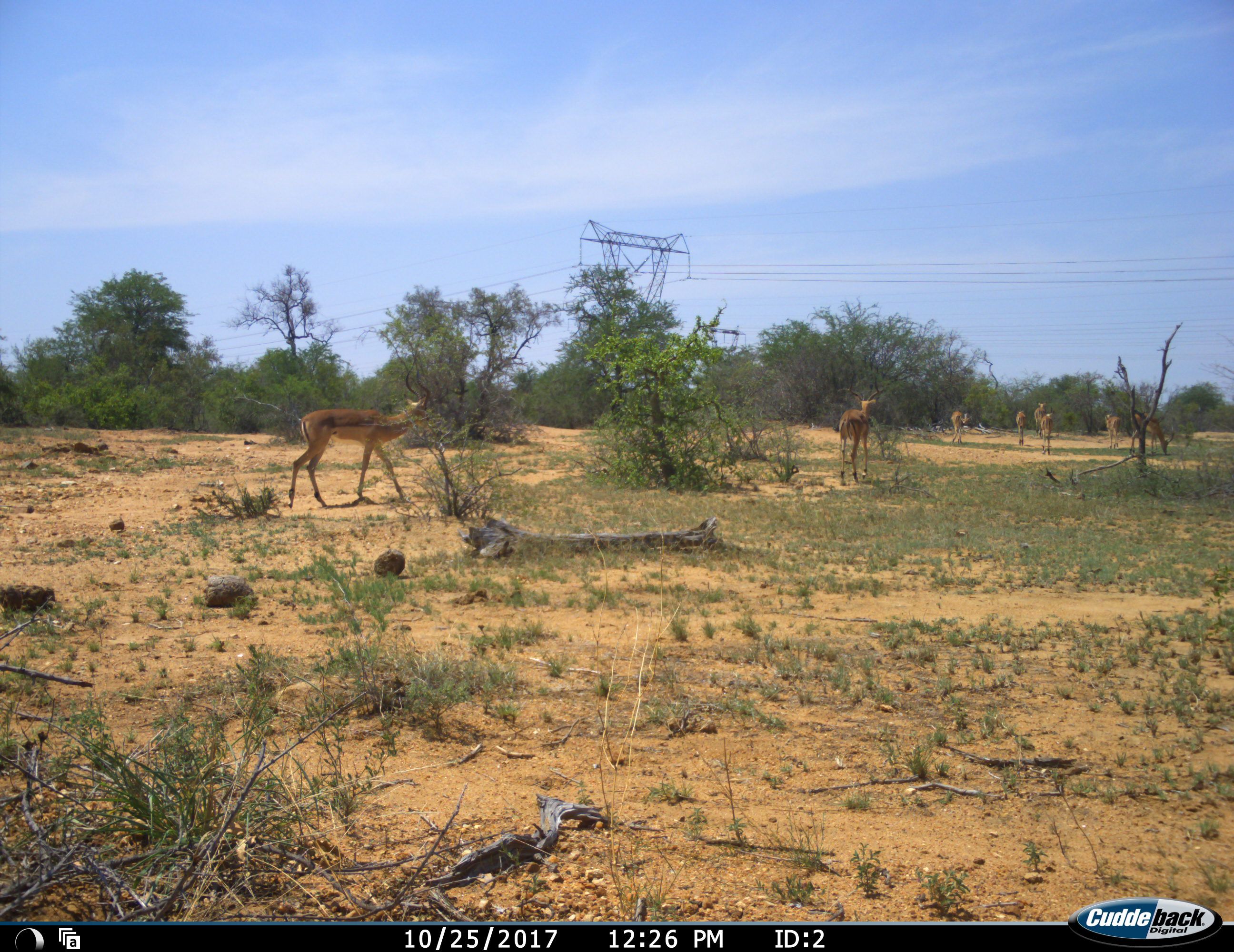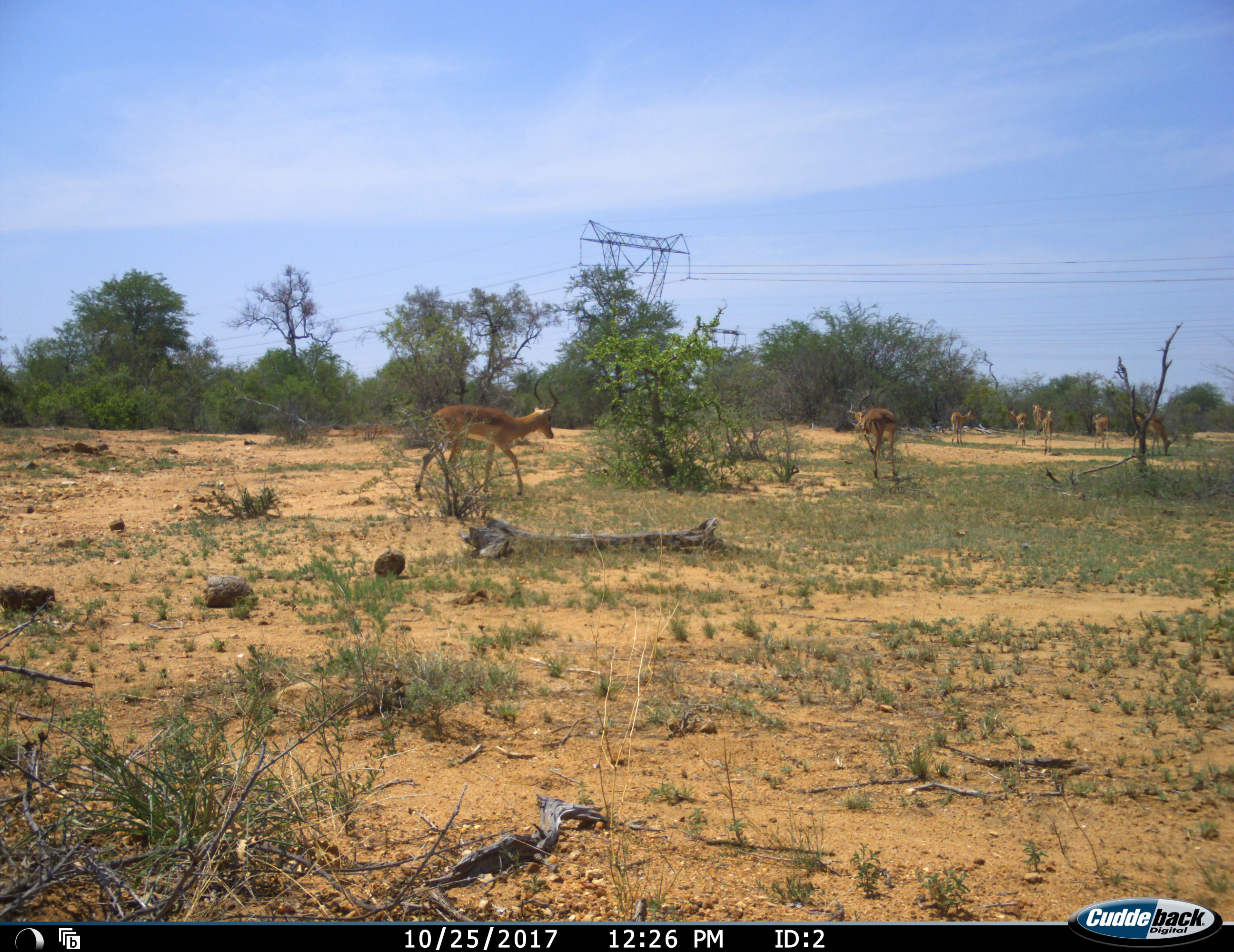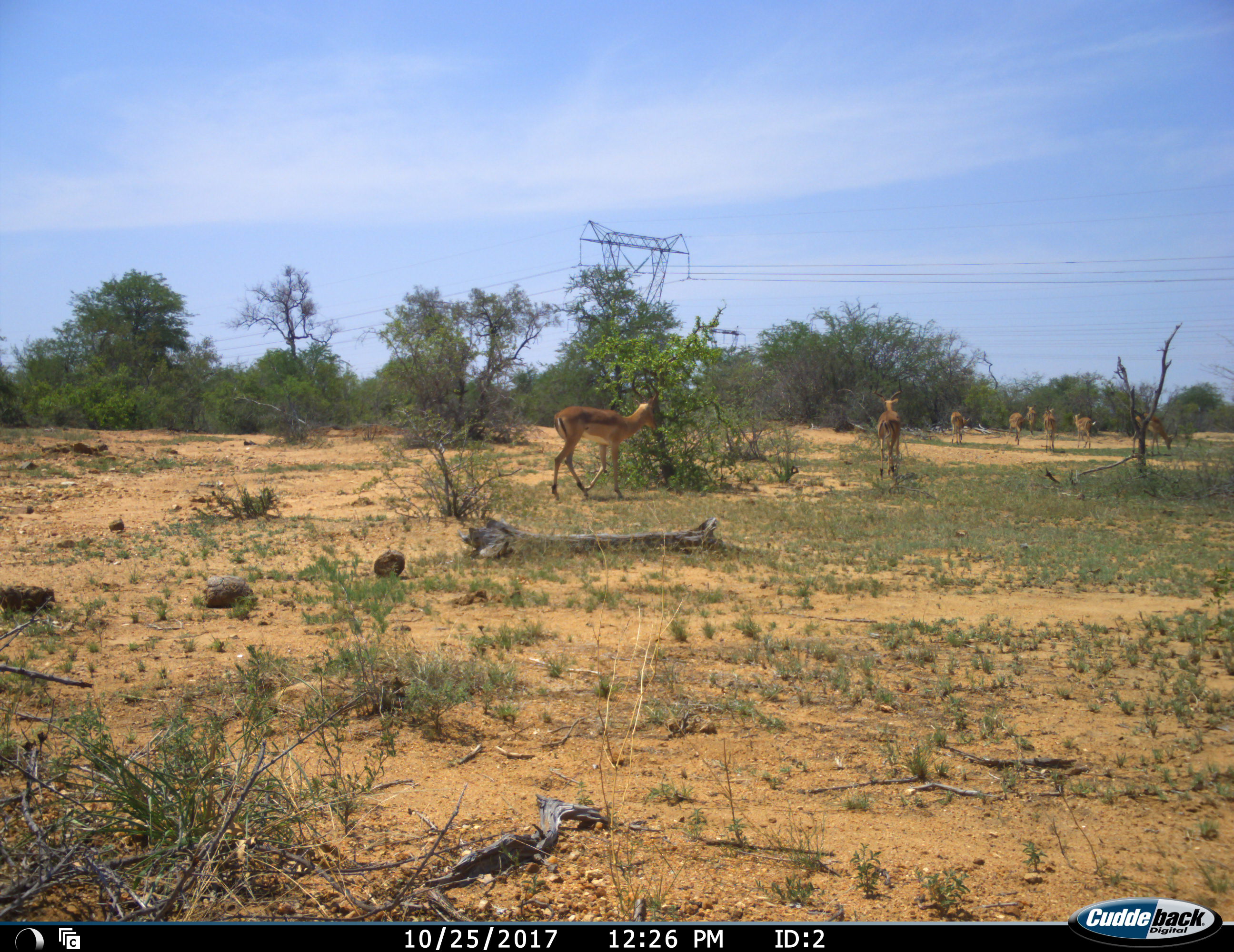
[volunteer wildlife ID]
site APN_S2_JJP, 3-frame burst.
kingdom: Animalia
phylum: Chordata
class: Mammalia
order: Artiodactyla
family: Bovidae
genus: Aepyceros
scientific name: Aepyceros melampus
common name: impala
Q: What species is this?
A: Impala (Aepyceros melampus).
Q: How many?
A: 9.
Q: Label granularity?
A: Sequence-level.